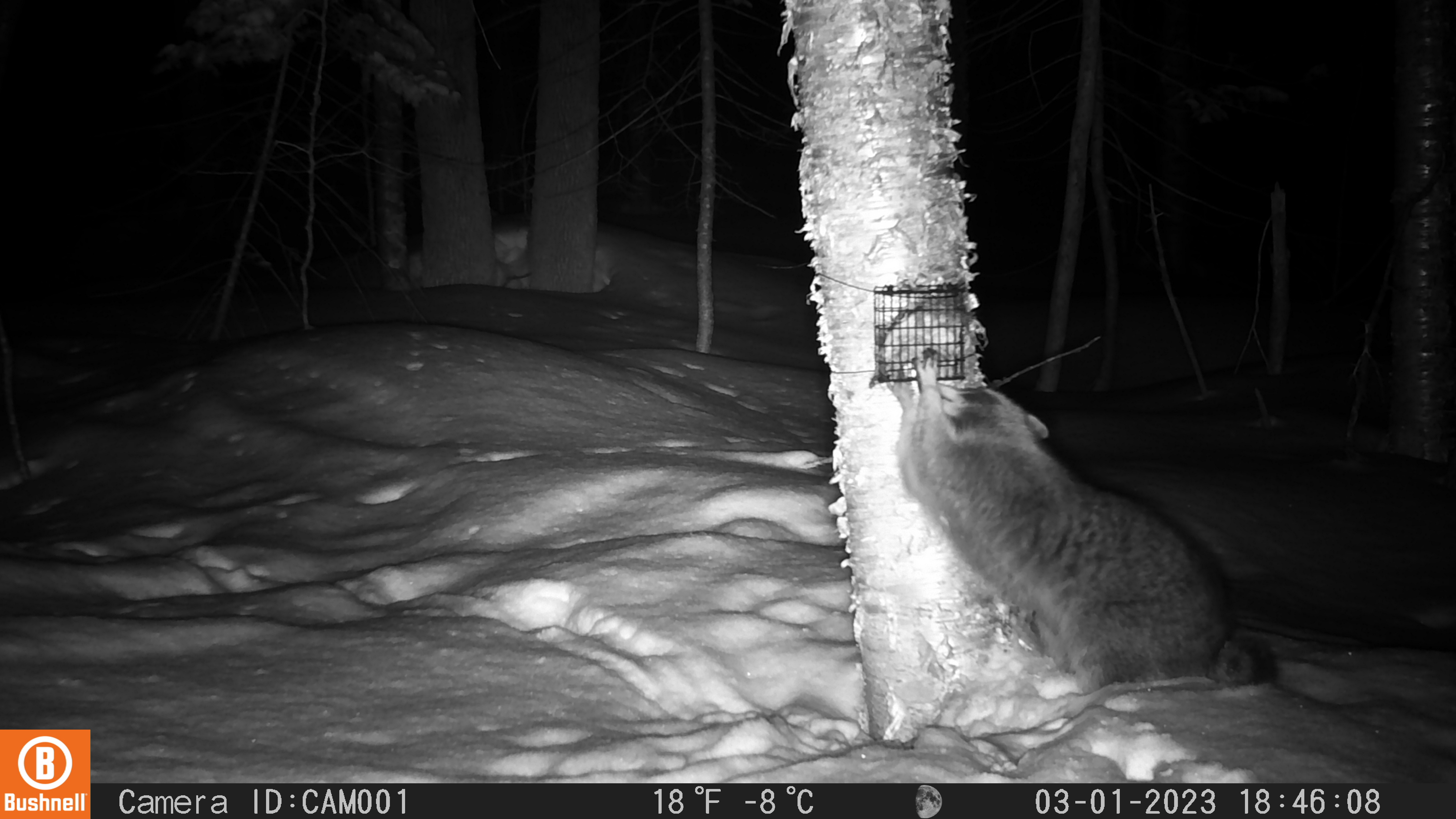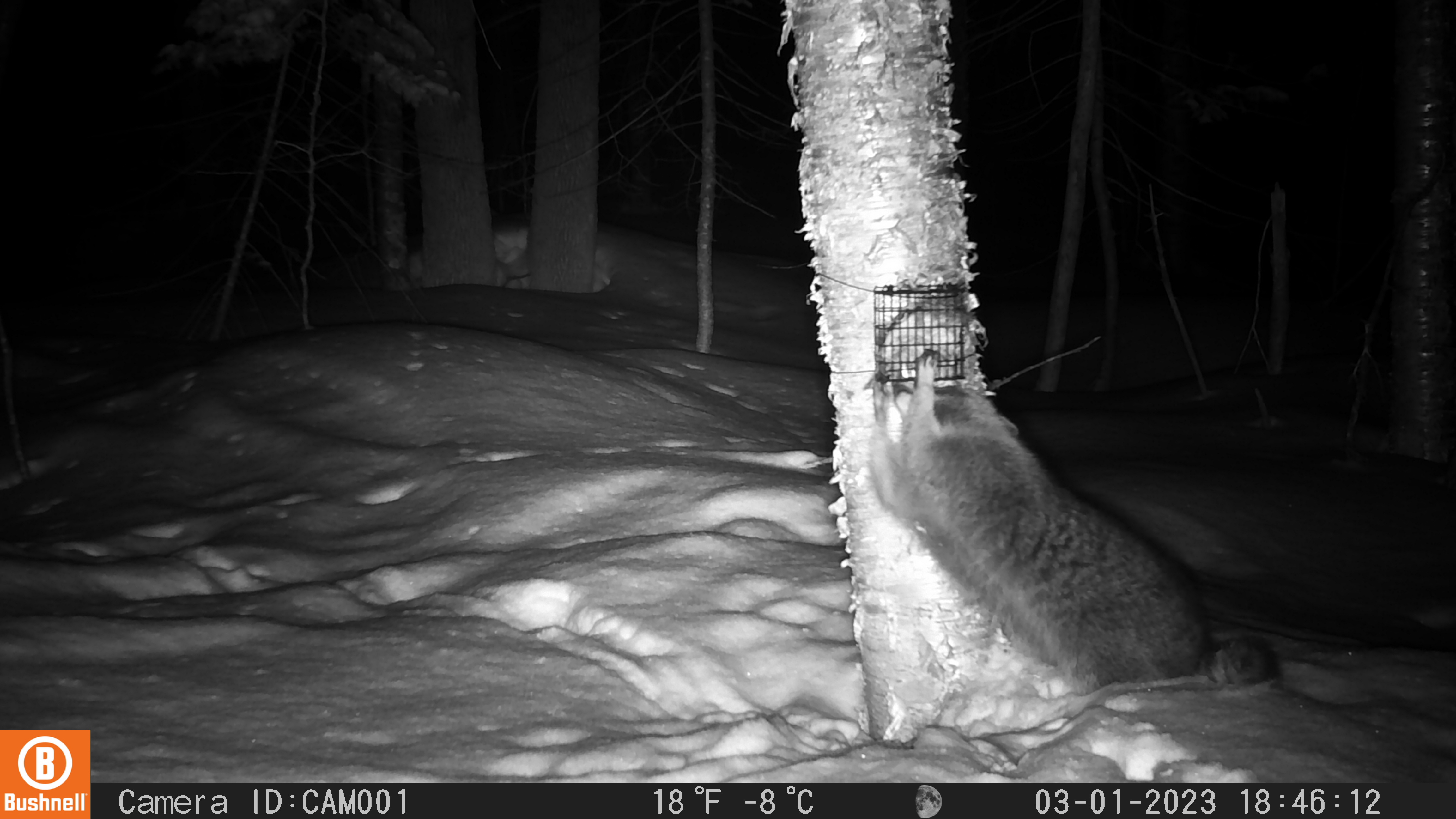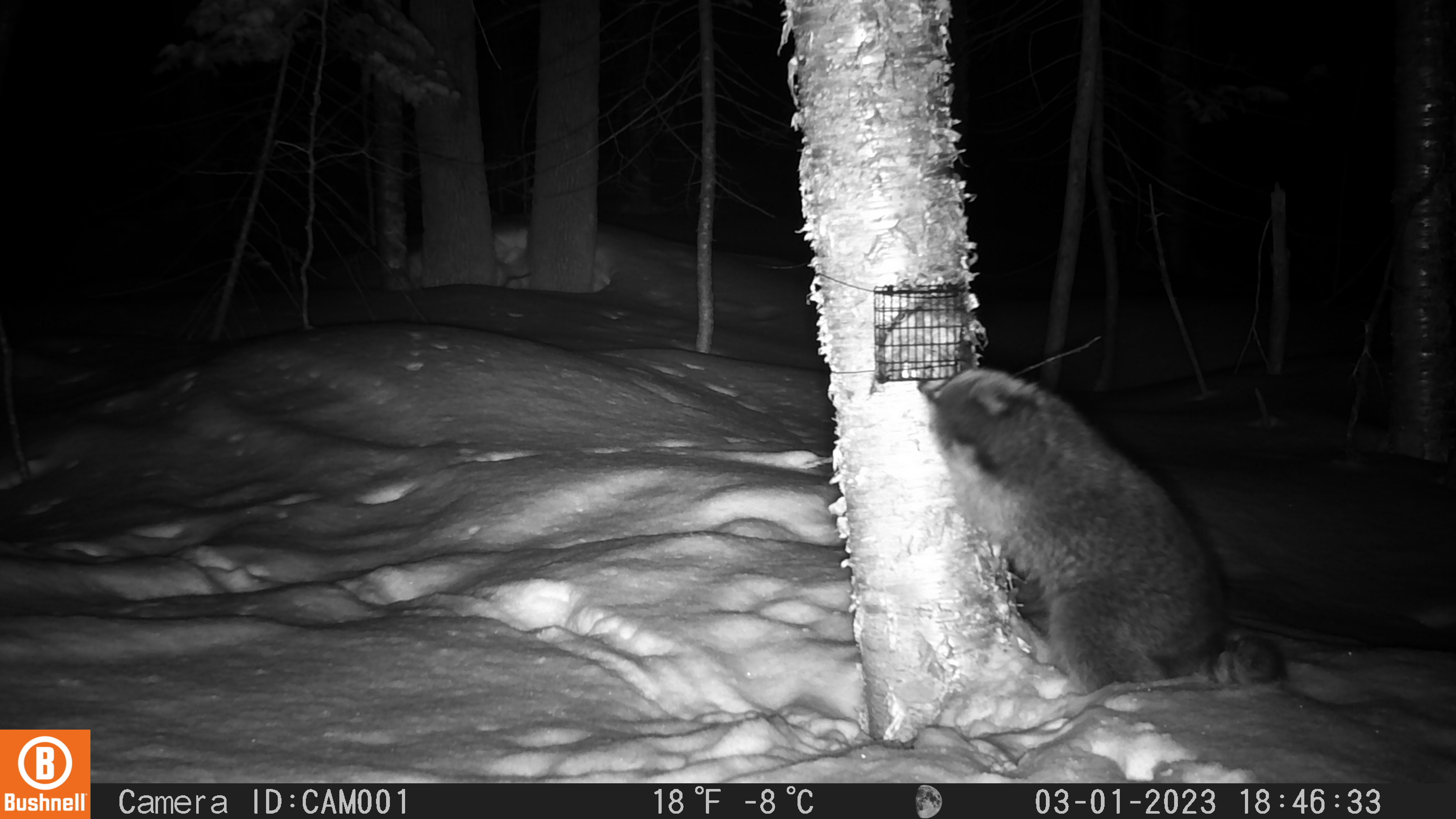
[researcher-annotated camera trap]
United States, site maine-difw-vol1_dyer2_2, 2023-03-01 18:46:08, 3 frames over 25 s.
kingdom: Animalia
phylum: Chordata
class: Mammalia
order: Carnivora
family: Procyonidae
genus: Procyon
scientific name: Procyon lotor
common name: raccoon